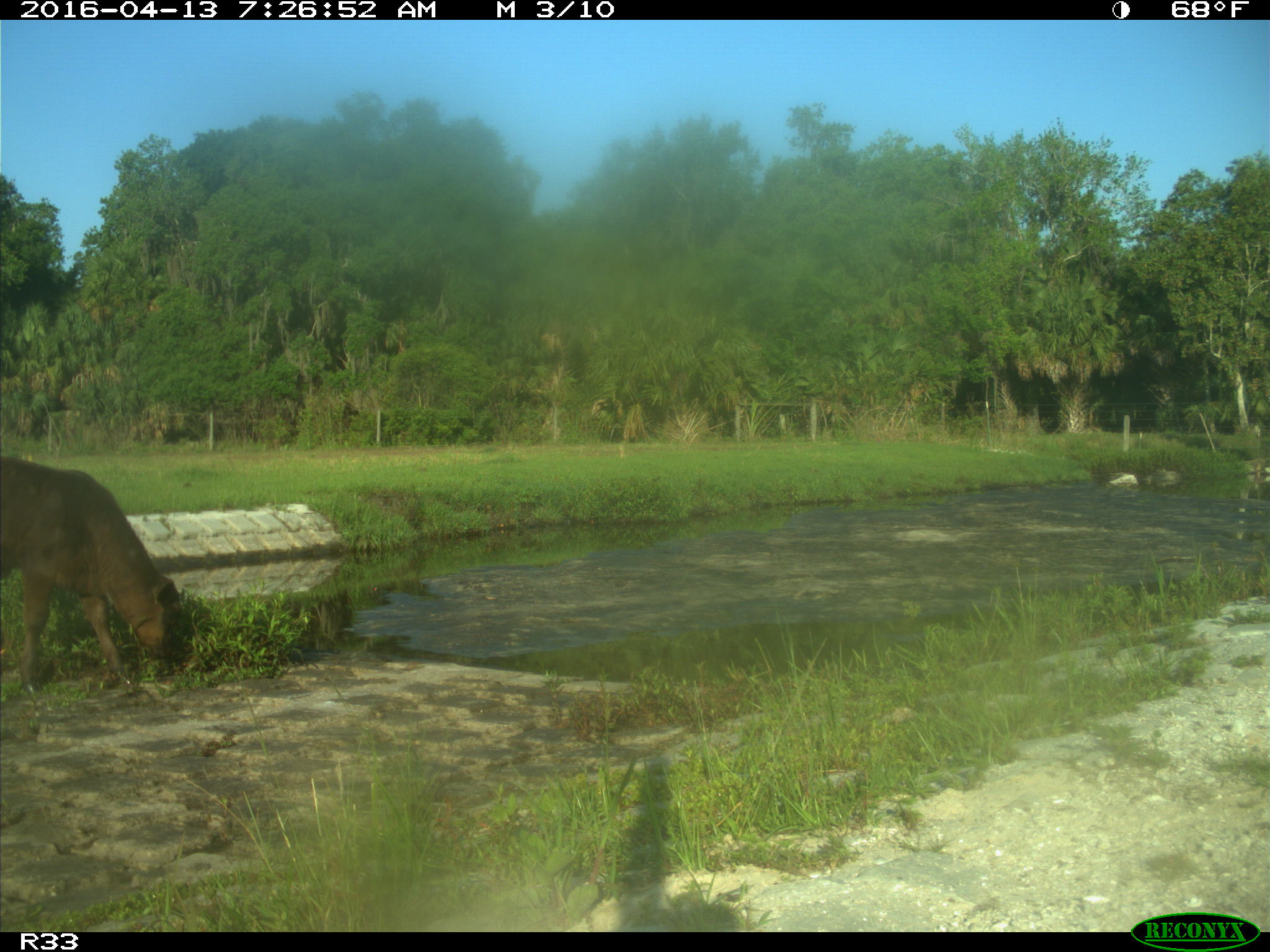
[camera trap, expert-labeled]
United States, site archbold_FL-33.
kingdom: Animalia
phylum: Chordata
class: Mammalia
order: Artiodactyla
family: Bovidae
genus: Bos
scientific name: Bos taurus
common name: domestic cow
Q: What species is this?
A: Bos taurus (domestic cow).